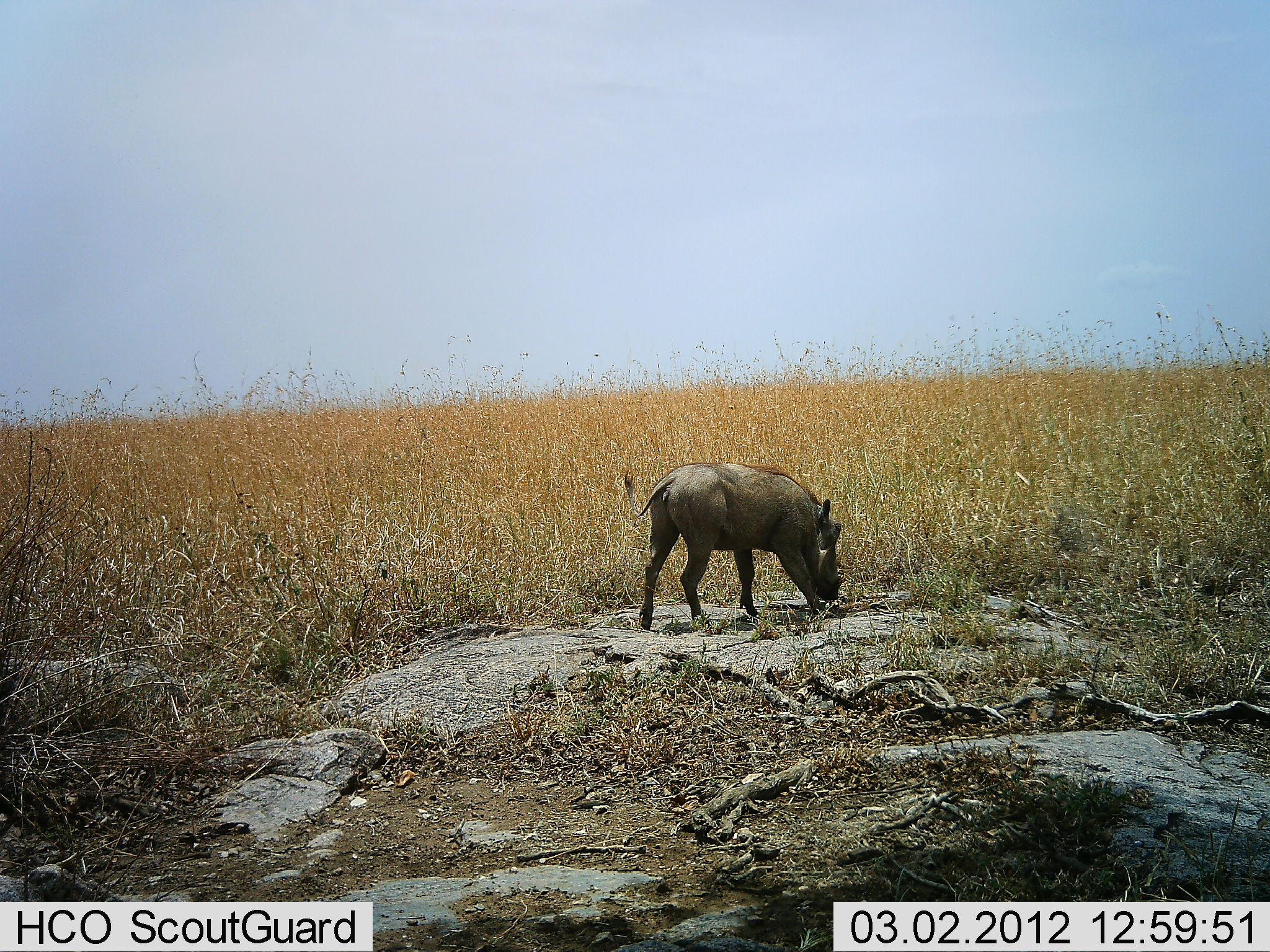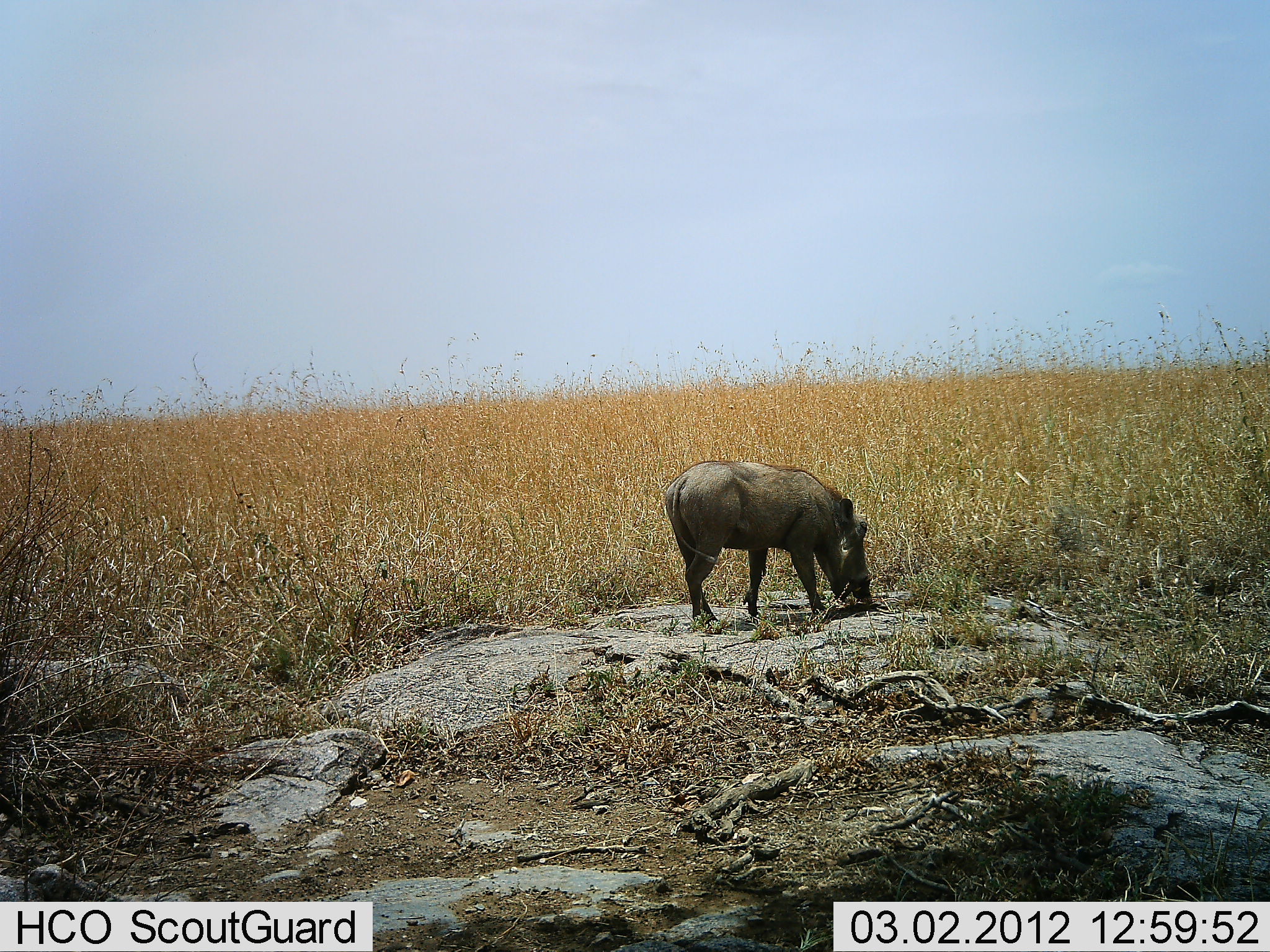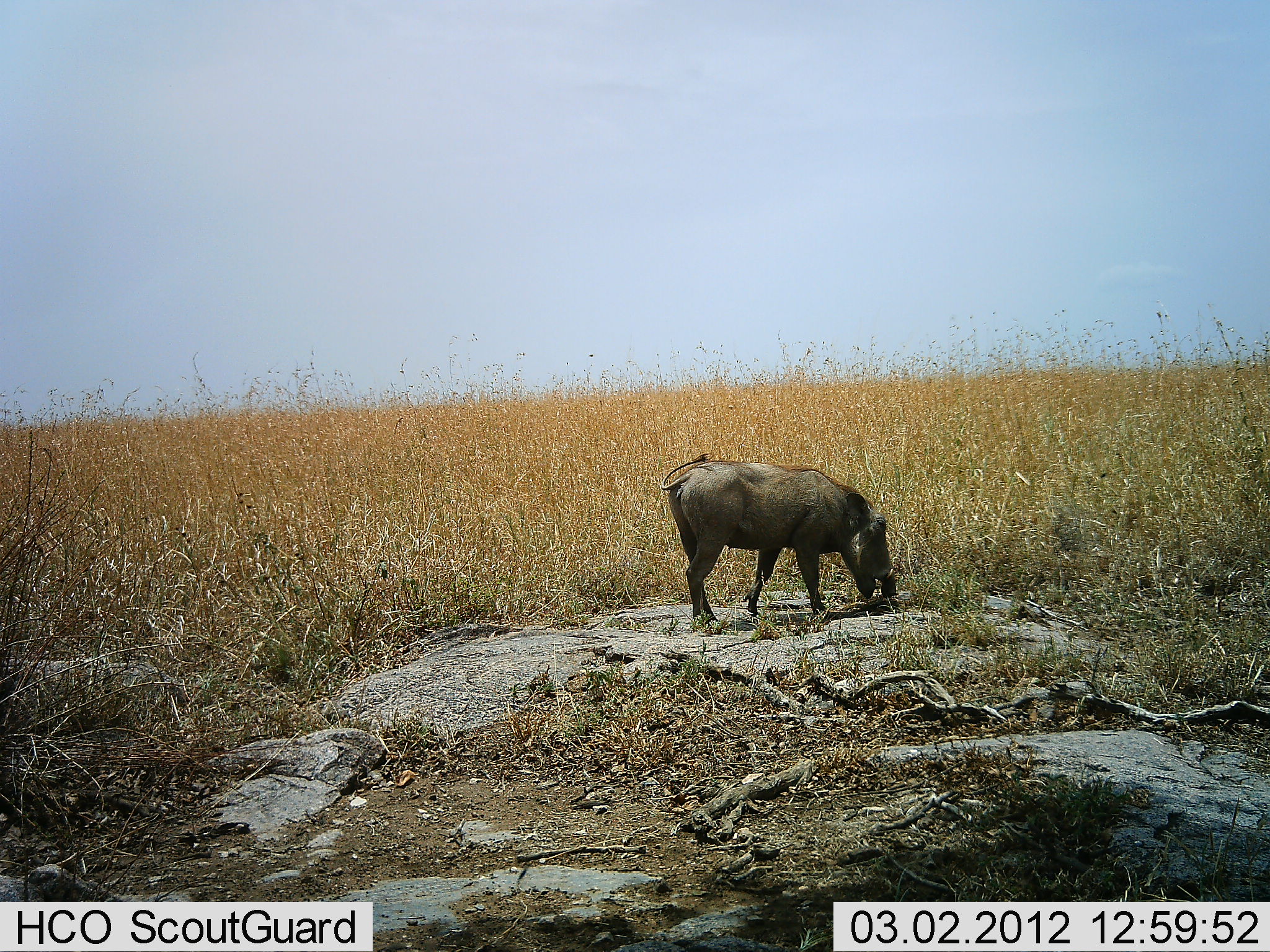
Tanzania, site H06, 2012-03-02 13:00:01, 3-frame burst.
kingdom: Animalia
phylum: Chordata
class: Mammalia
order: Artiodactyla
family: Suidae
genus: Phacochoerus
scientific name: Phacochoerus africanus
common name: warthog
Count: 1.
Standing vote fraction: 20%.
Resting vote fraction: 0%.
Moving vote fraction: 10%.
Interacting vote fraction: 0%.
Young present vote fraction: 0%.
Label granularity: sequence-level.